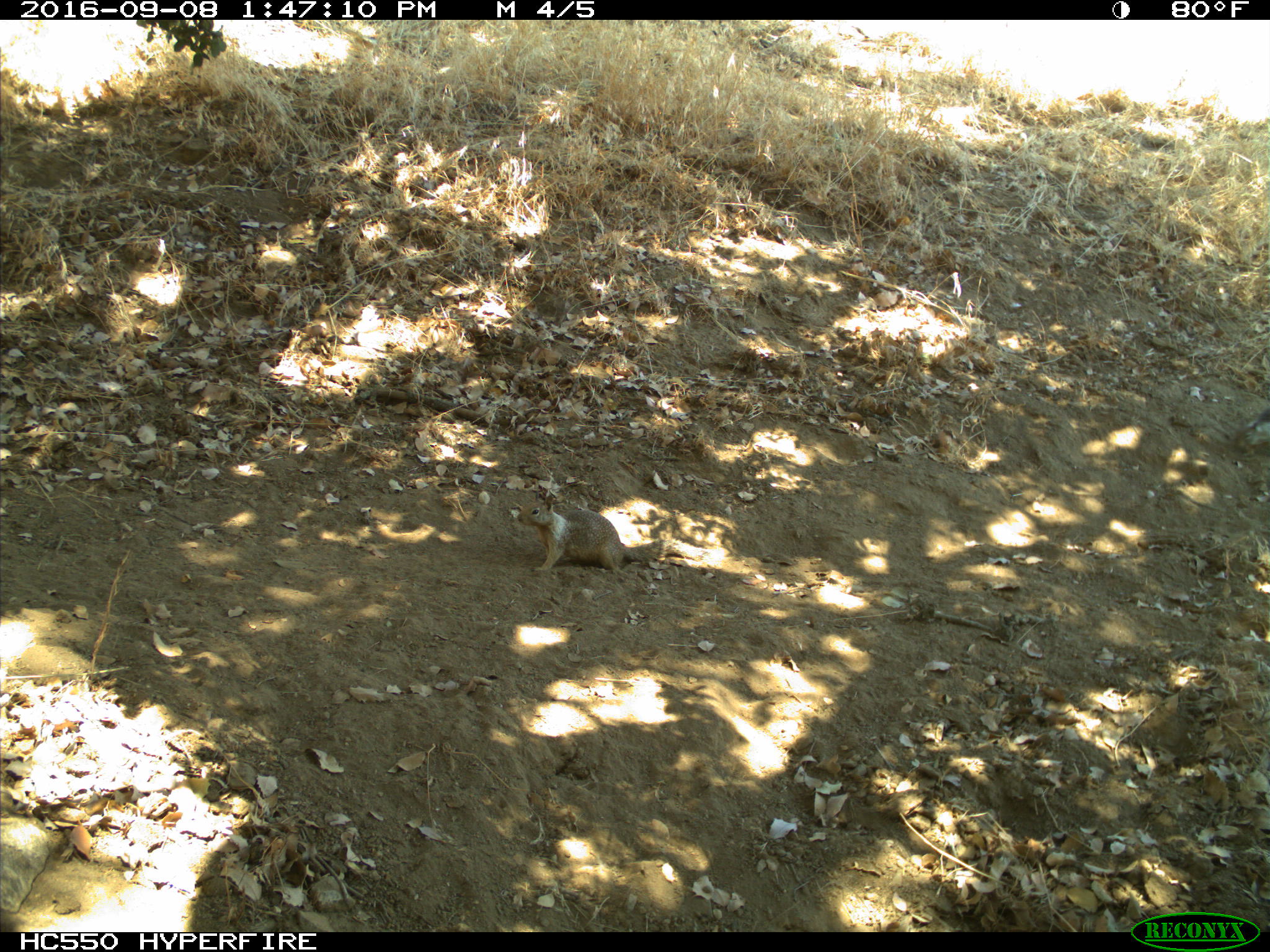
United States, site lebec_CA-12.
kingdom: Animalia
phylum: Chordata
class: Mammalia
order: Rodentia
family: Sciuridae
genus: Otospermophilus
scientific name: Otospermophilus beecheyi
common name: california ground squirrel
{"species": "Otospermophilus beecheyi (california ground squirrel)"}